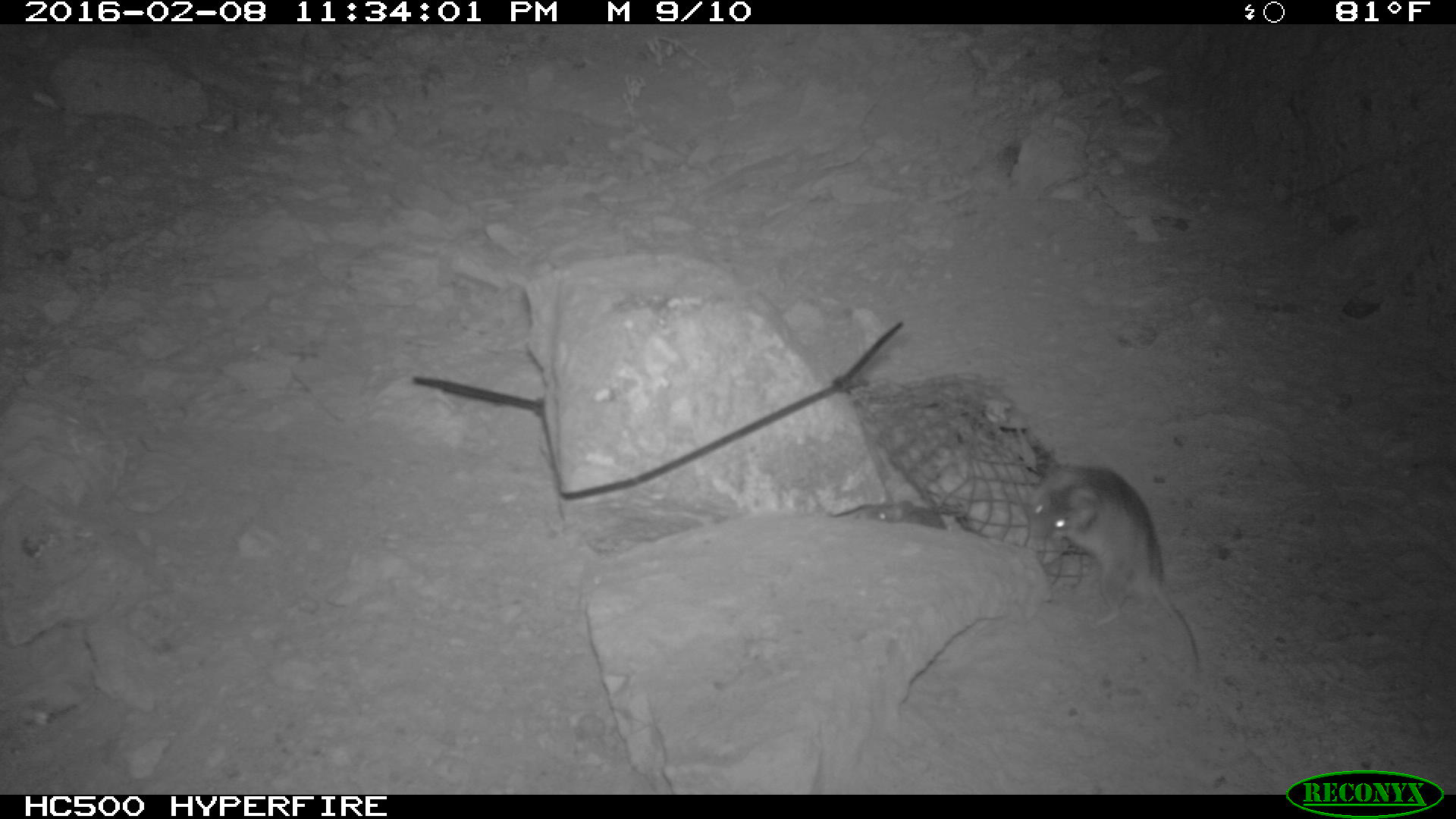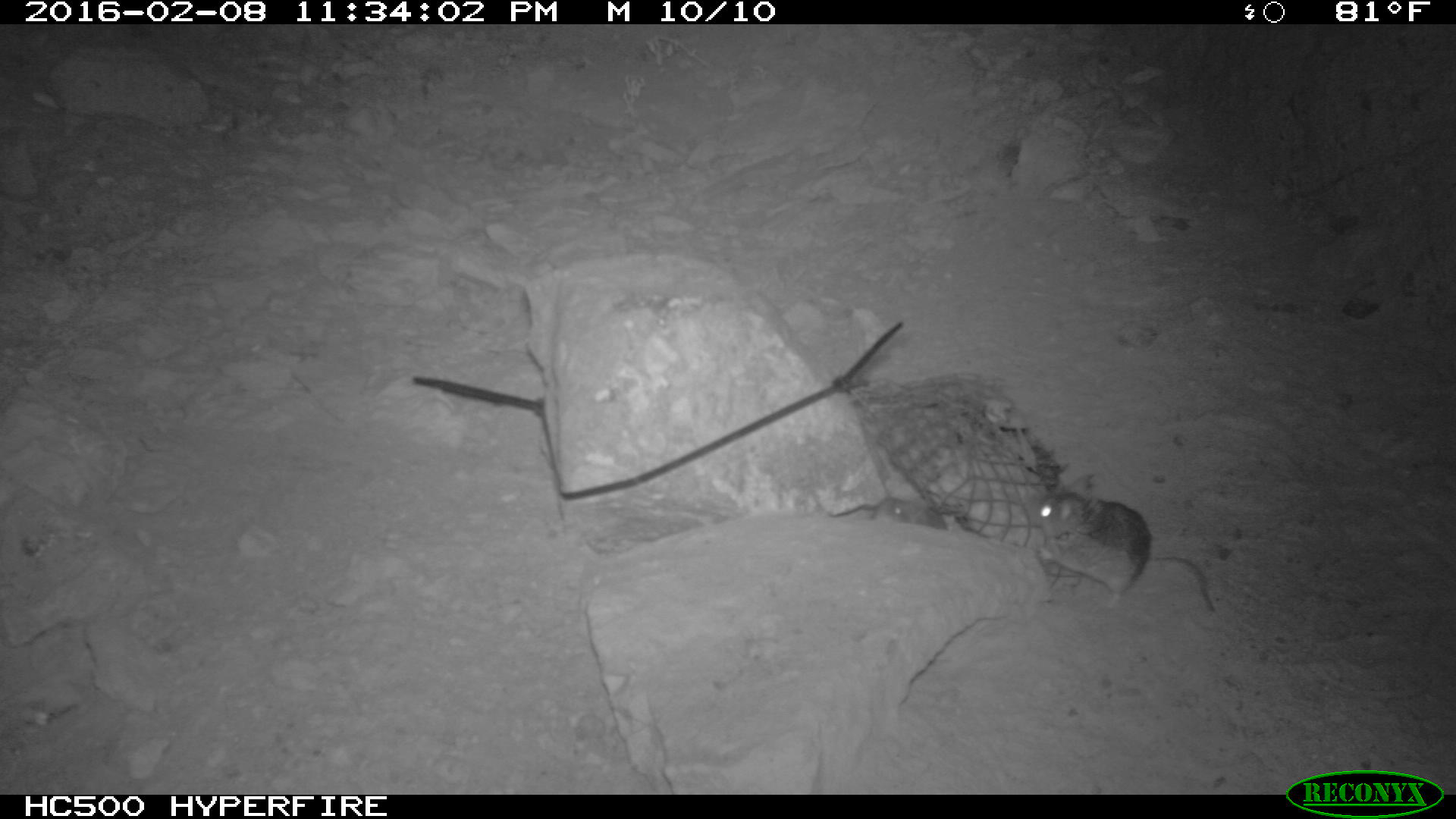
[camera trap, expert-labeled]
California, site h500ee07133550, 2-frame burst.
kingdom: Animalia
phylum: Chordata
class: Mammalia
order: Rodentia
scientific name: Rodentia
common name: rodent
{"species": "rodent (Rodentia)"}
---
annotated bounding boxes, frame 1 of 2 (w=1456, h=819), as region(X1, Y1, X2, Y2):
rodent: region(1023, 464, 1200, 671); region(868, 497, 947, 529)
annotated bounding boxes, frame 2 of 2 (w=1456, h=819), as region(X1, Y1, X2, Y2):
rodent: region(1018, 475, 1216, 613); region(870, 495, 949, 530)